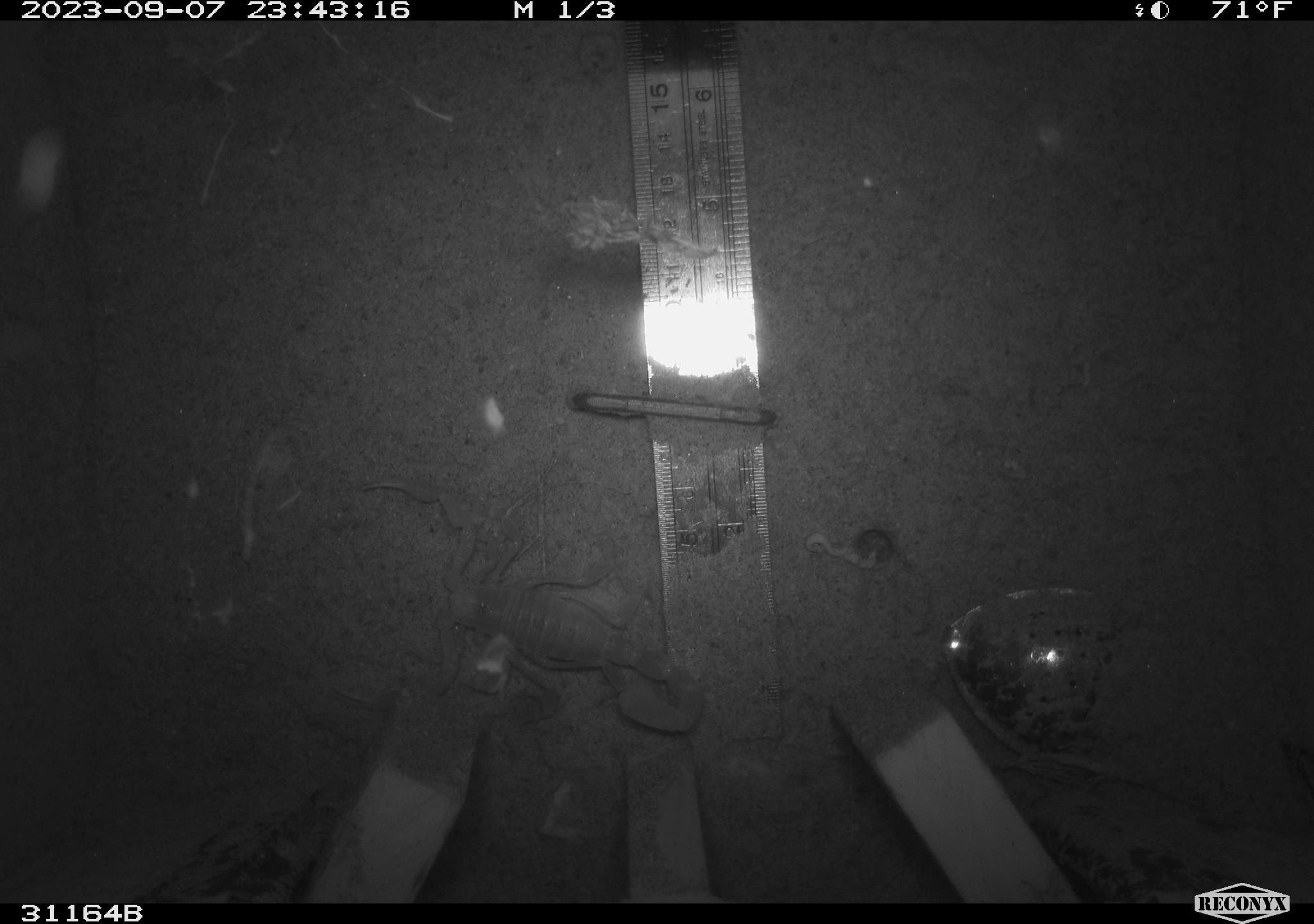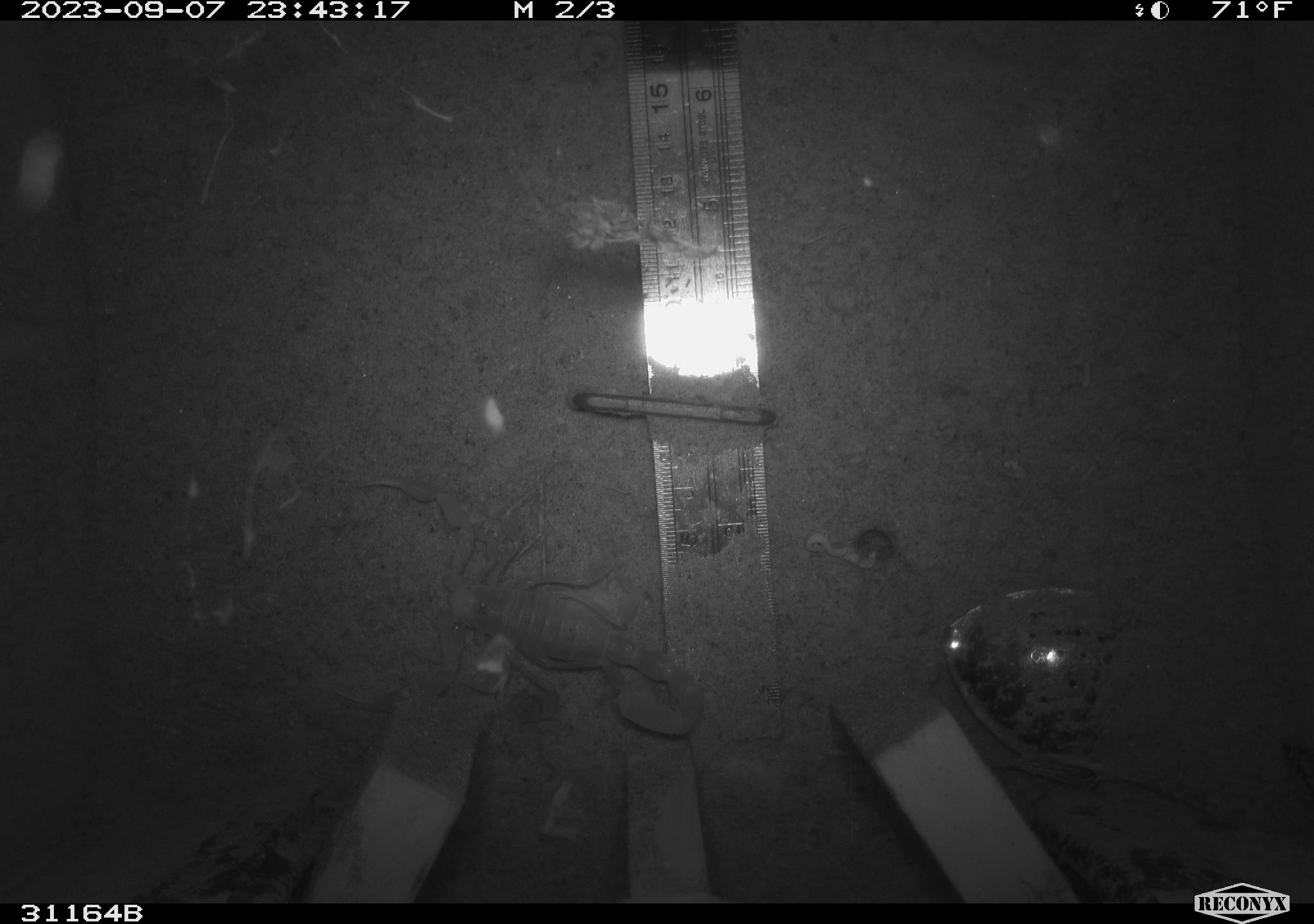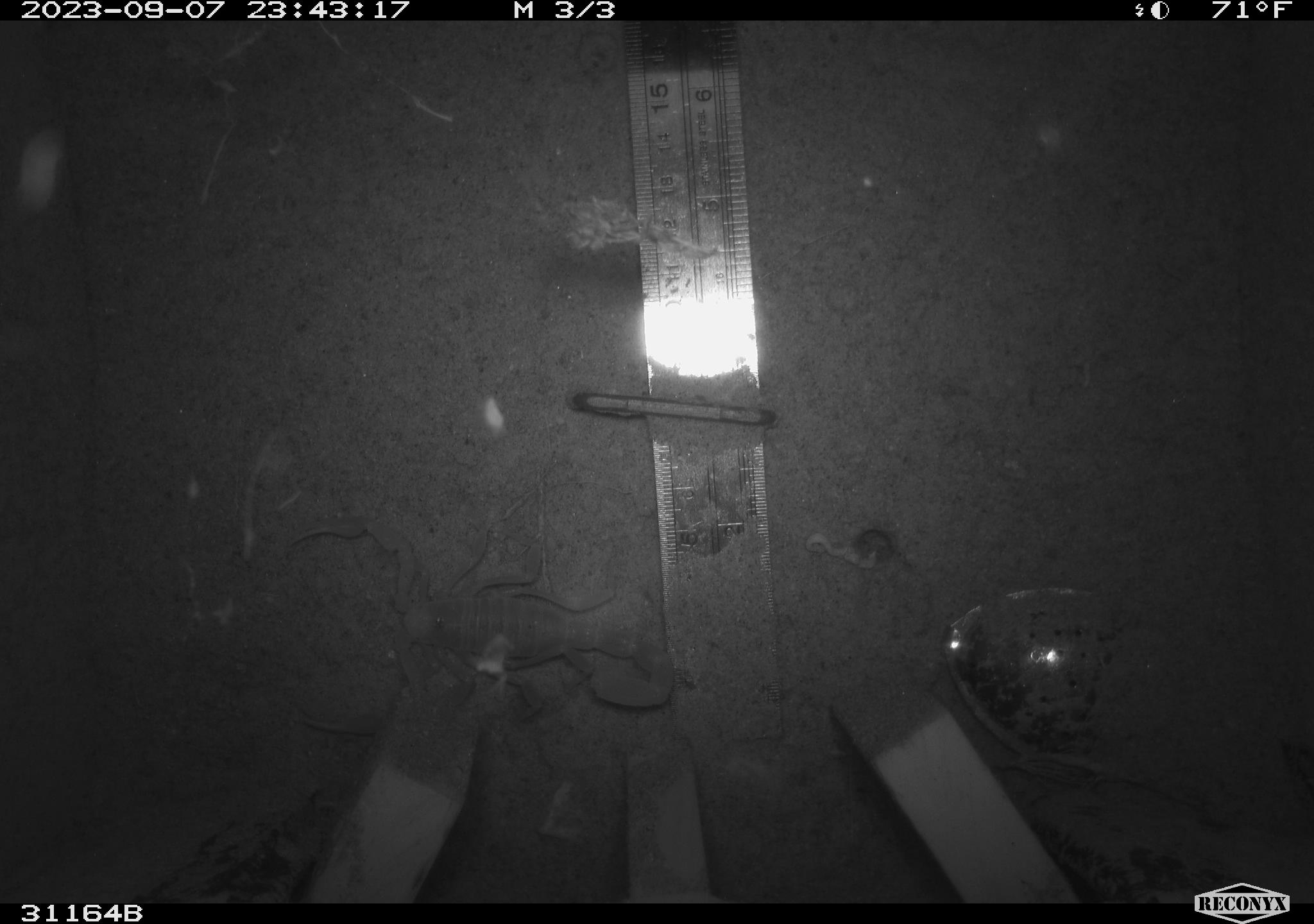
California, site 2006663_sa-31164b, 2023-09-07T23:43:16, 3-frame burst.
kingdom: Animalia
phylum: Arthropoda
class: Arachnida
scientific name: Arachnida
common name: arachnids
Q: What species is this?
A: Arachnids (Arachnida).